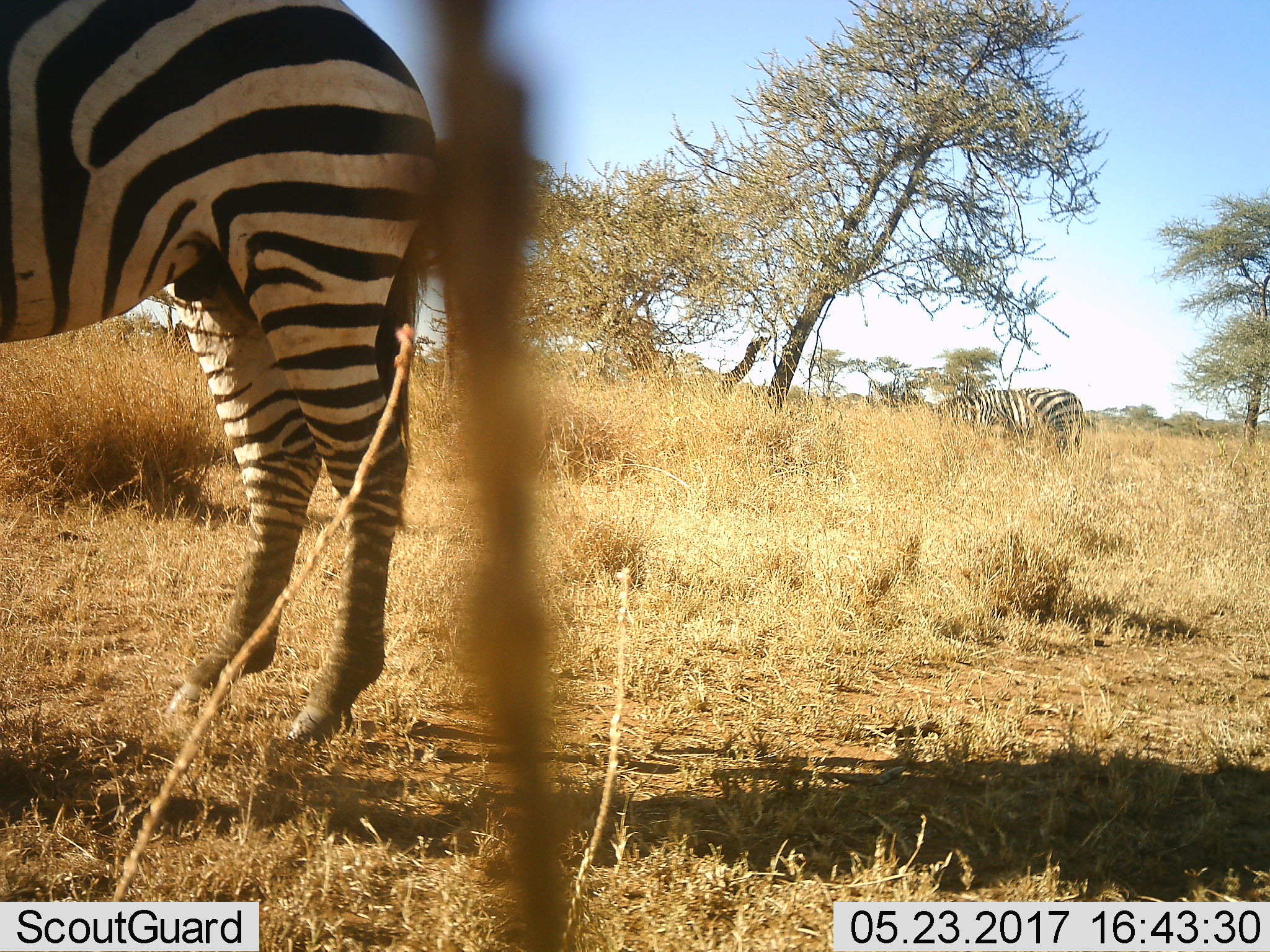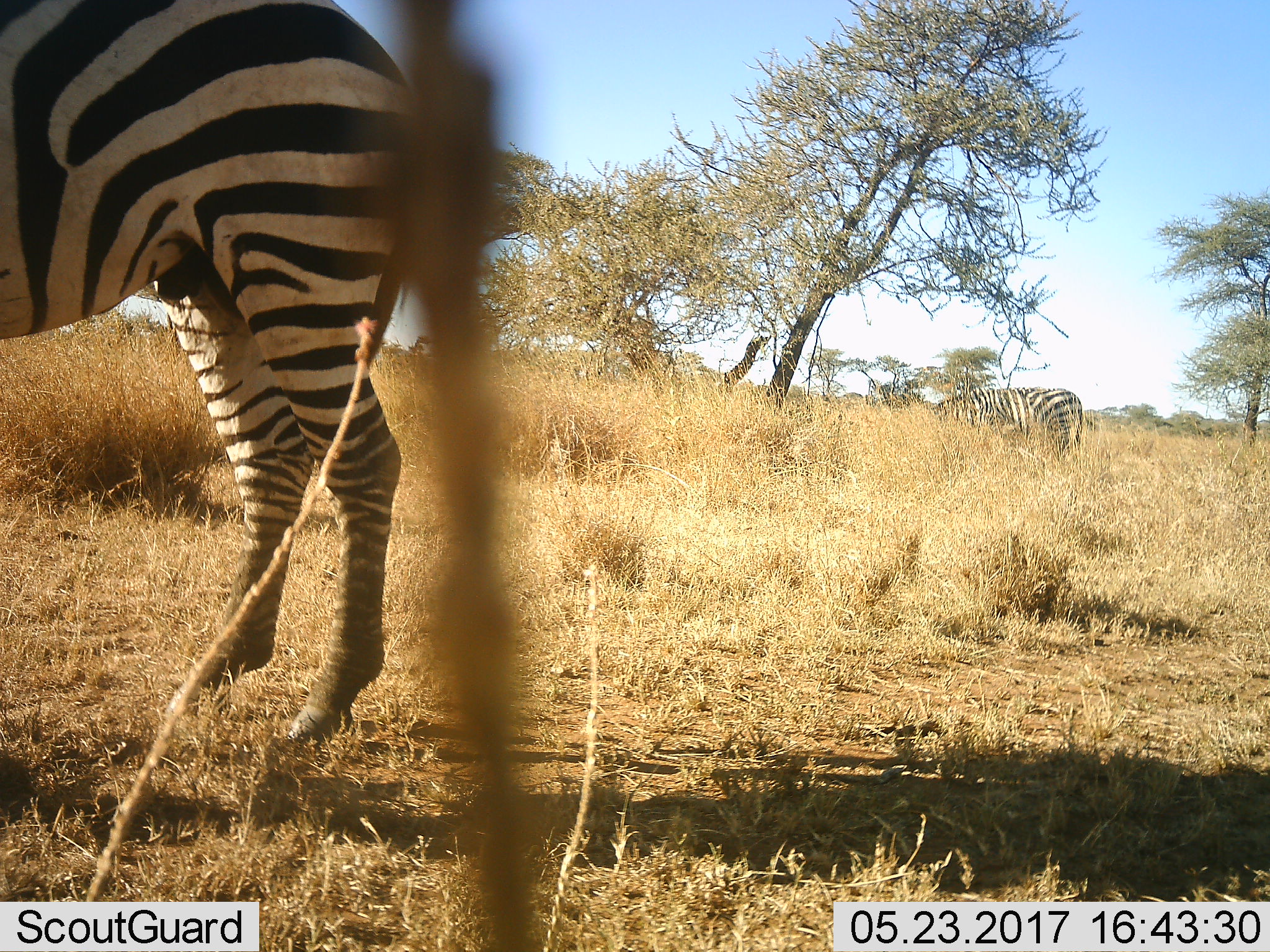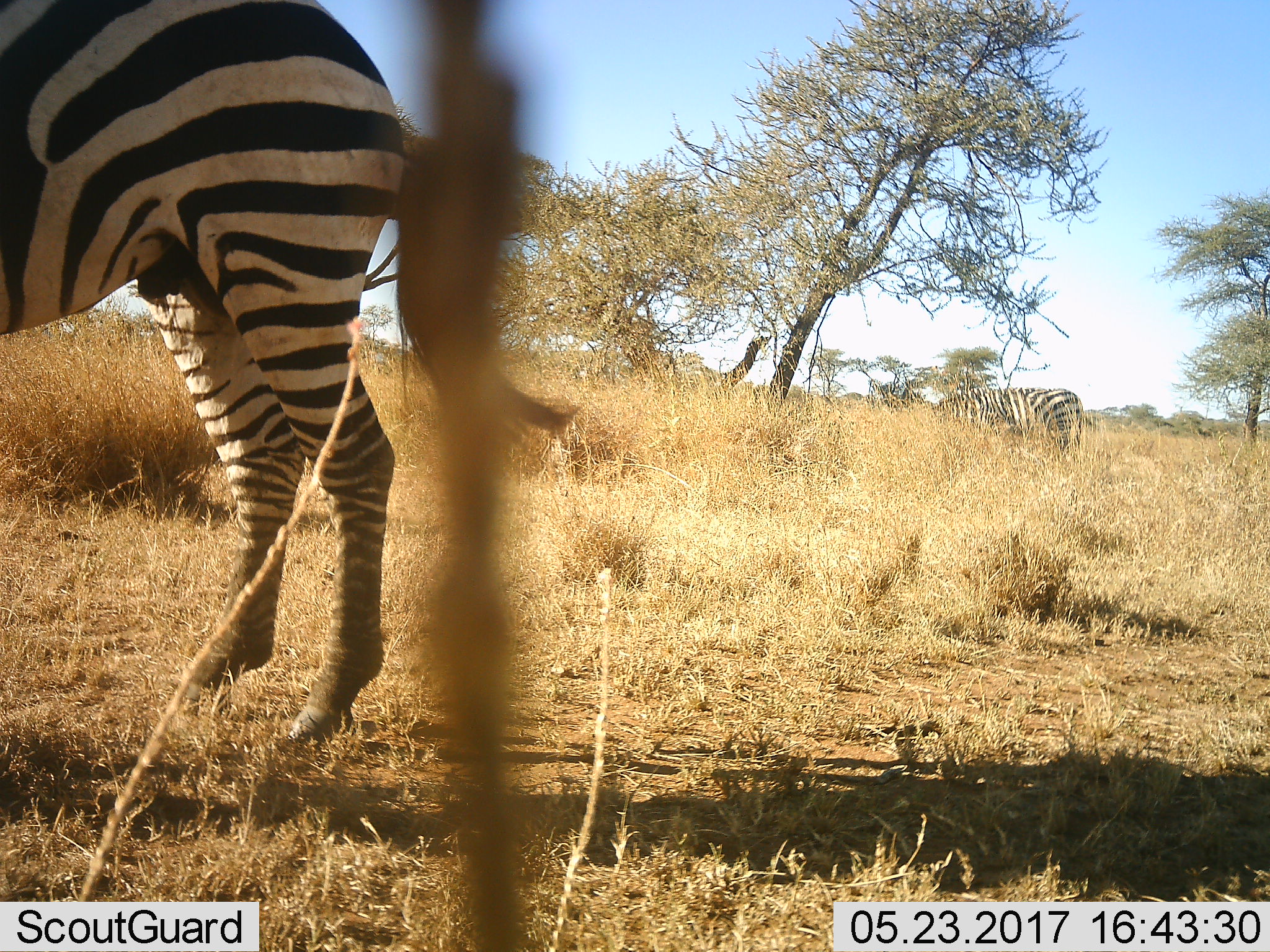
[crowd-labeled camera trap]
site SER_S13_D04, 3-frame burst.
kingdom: Animalia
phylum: Chordata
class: Mammalia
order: Perissodactyla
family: Equidae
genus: Equus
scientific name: Equus quagga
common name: plains zebra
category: zebraplains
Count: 2.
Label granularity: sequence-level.